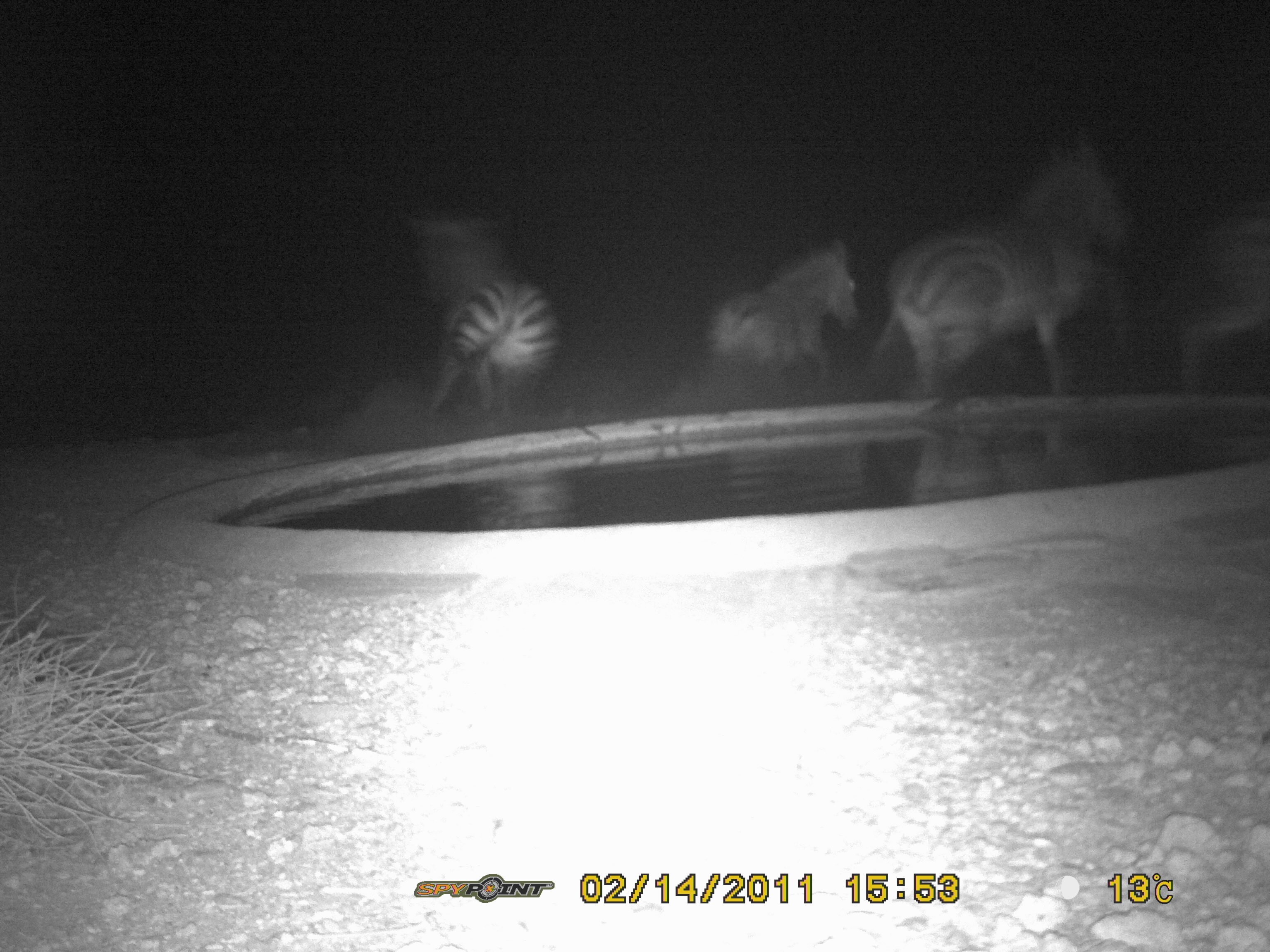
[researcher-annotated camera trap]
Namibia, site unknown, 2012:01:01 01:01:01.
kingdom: Animalia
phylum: Chordata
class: Mammalia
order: Perissodactyla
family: Equidae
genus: Equus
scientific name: Equus zebra hartmannae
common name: hartmann's mountain zebra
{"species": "Equus zebra hartmannae (hartmann's mountain zebra)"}